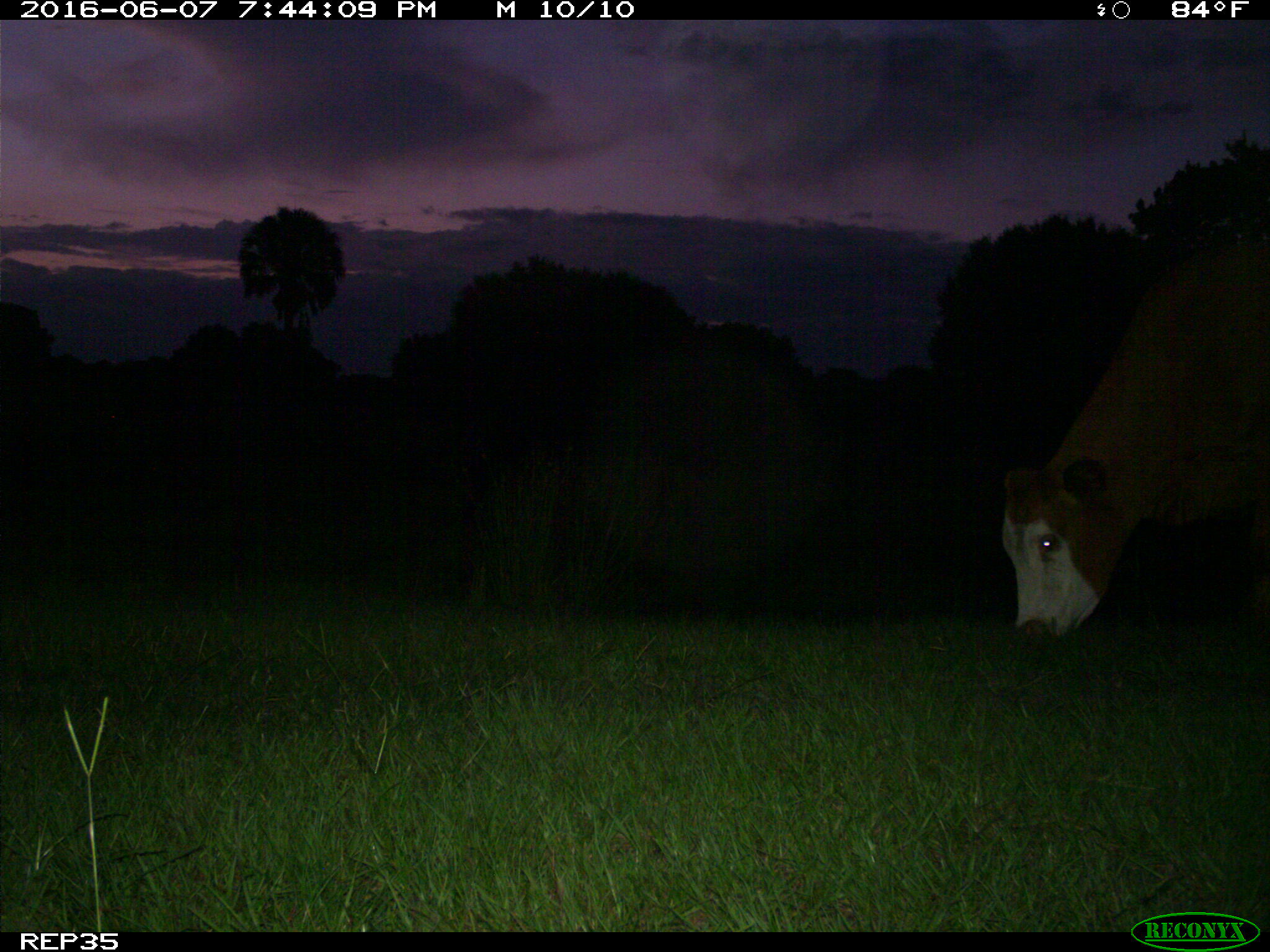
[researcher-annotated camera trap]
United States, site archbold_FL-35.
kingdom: Animalia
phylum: Chordata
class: Mammalia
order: Artiodactyla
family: Bovidae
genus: Bos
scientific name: Bos taurus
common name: domestic cow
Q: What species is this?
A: Bos taurus (domestic cow).